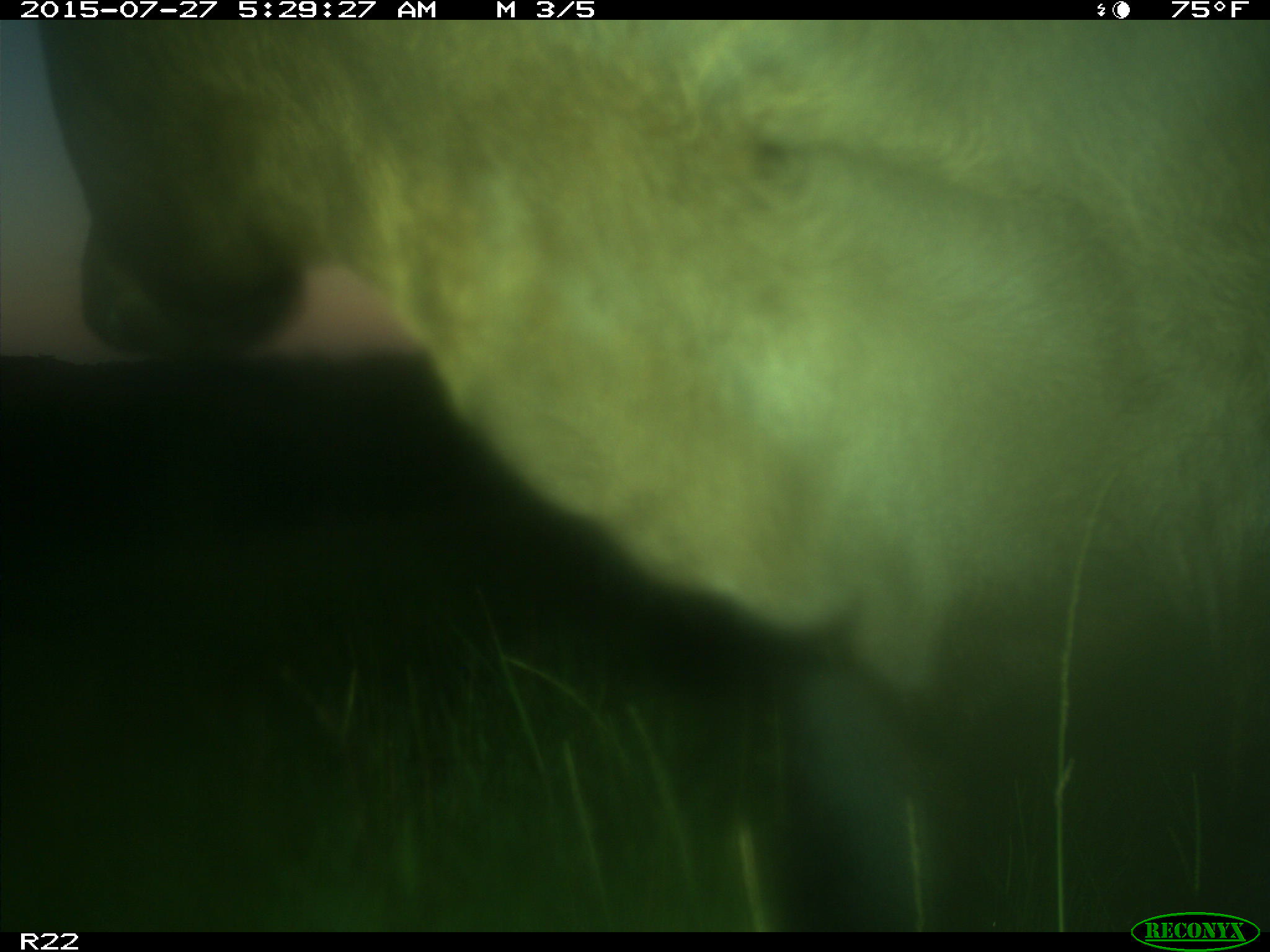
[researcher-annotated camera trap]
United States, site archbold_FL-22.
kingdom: Animalia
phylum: Chordata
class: Mammalia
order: Artiodactyla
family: Bovidae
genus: Bos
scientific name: Bos taurus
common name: domestic cow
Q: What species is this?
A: Bos taurus (domestic cow).